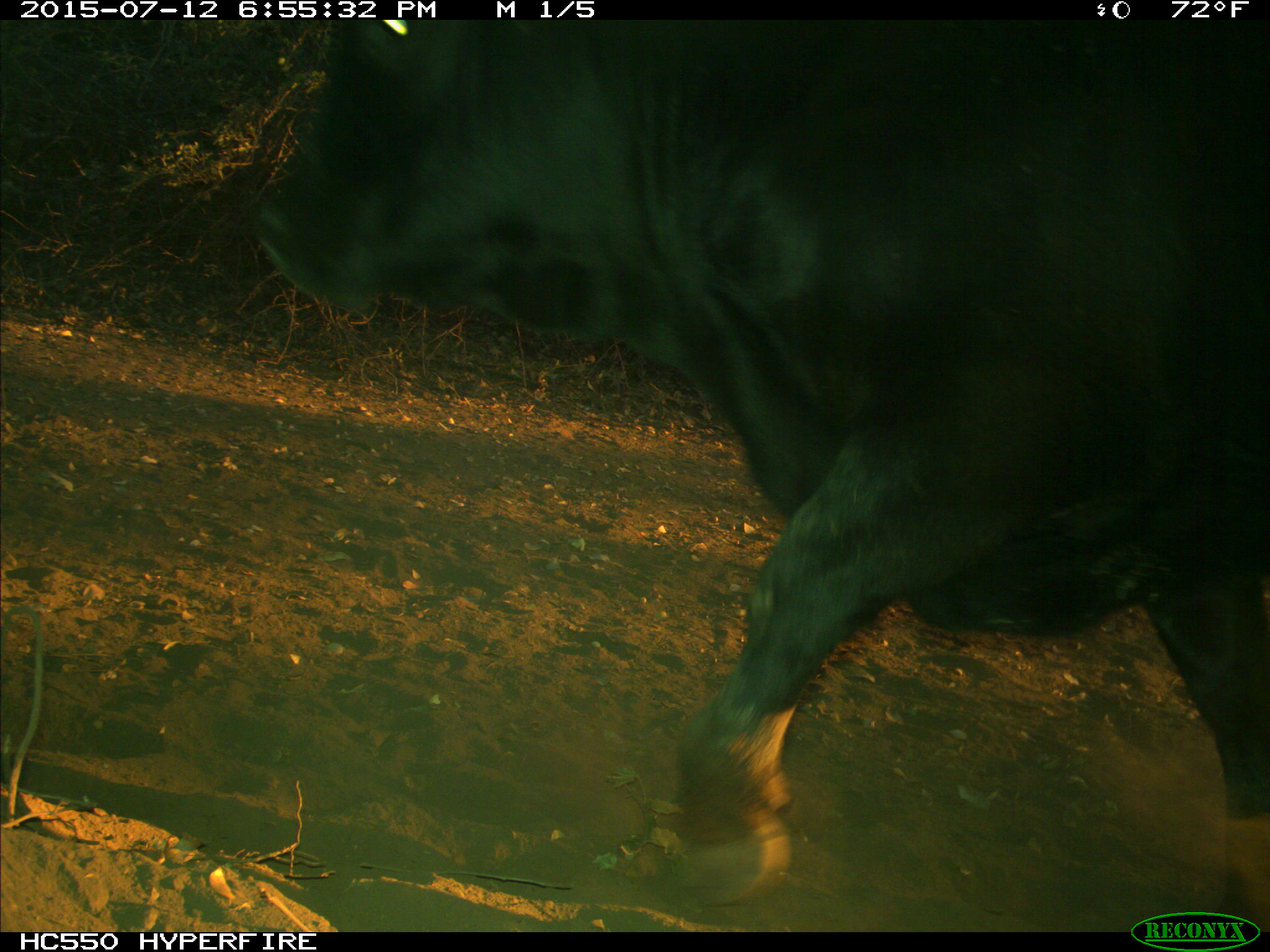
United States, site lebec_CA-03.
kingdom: Animalia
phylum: Chordata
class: Mammalia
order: Artiodactyla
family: Bovidae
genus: Bos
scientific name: Bos taurus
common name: domestic cow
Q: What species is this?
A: Bos taurus (domestic cow).